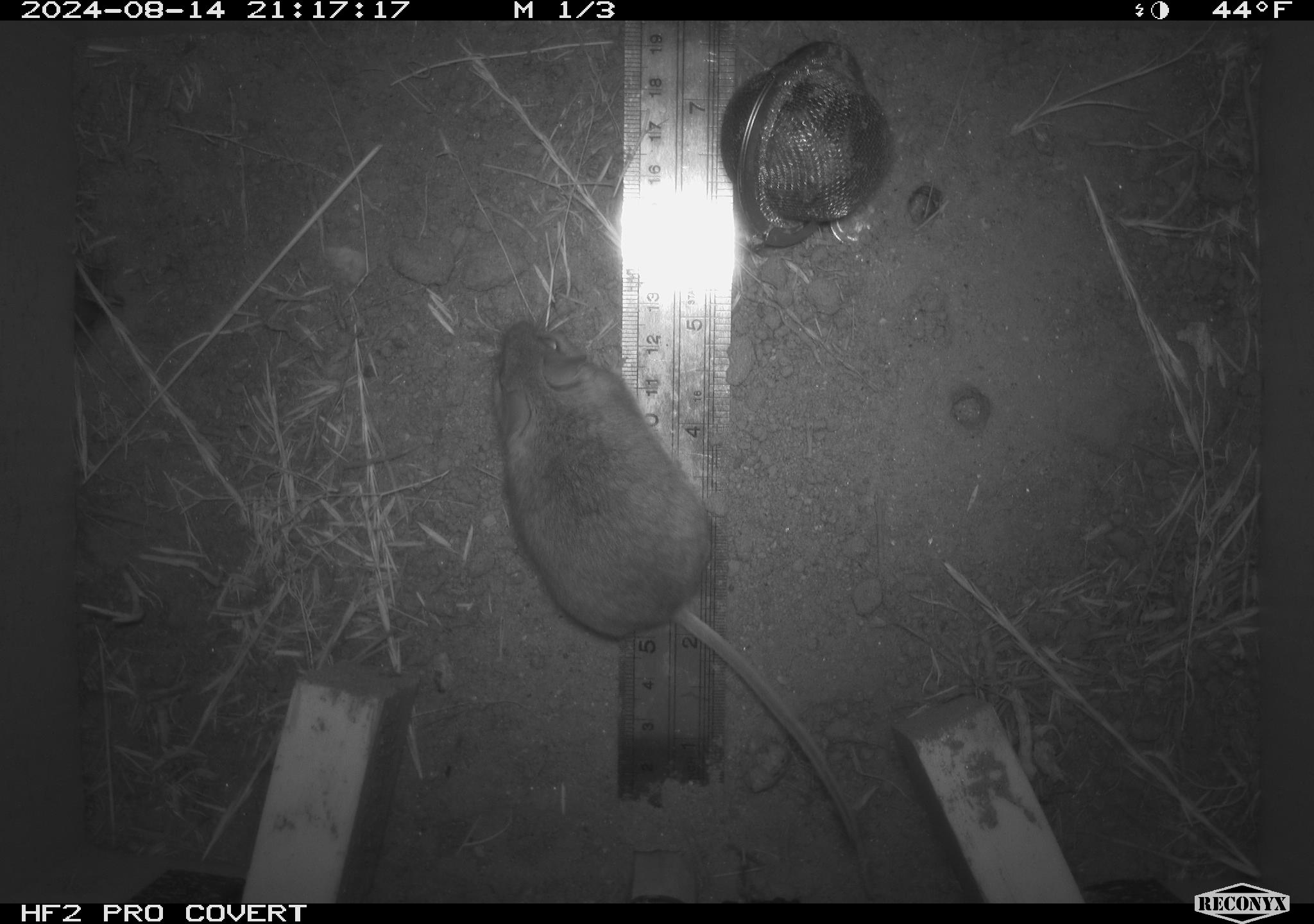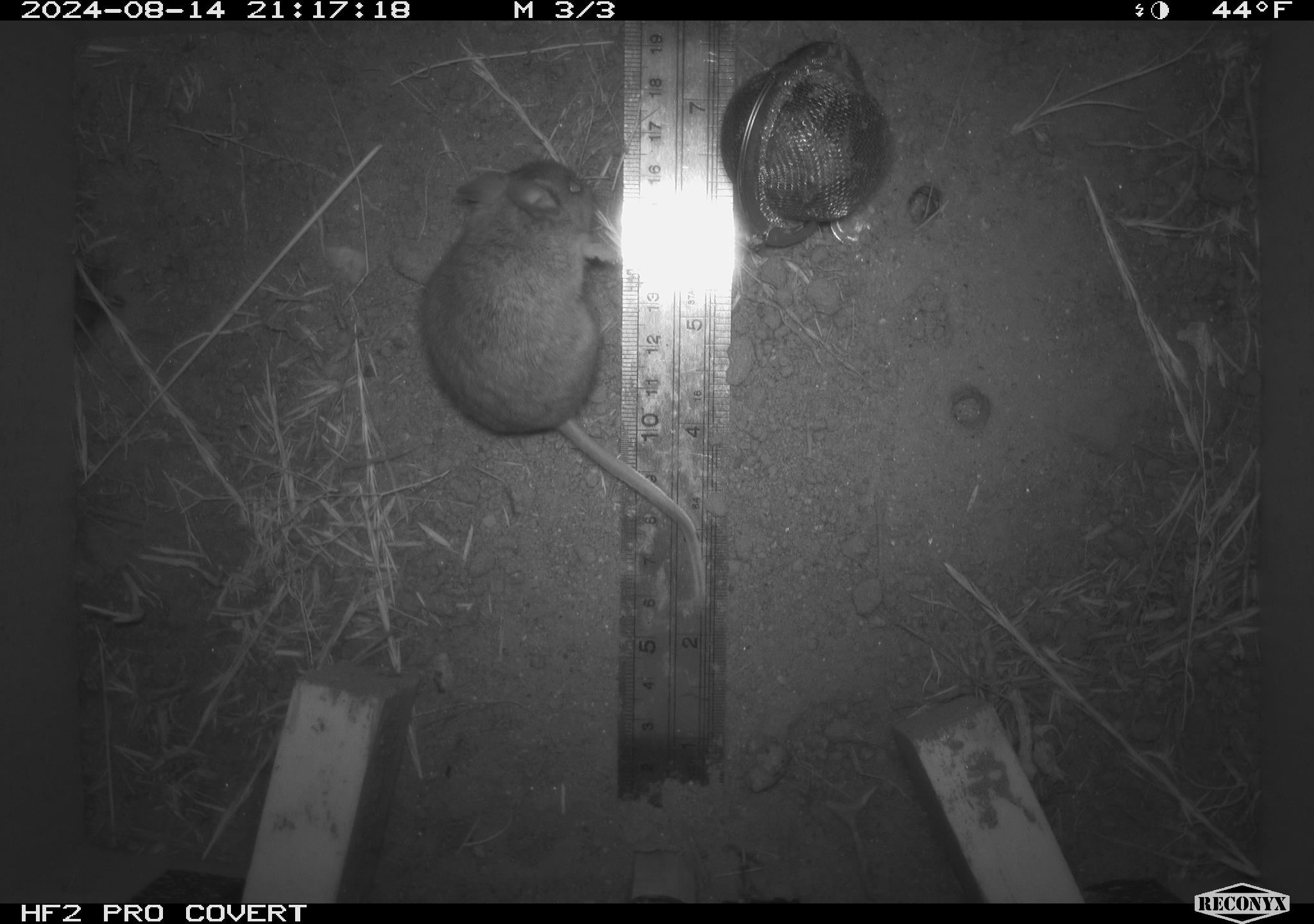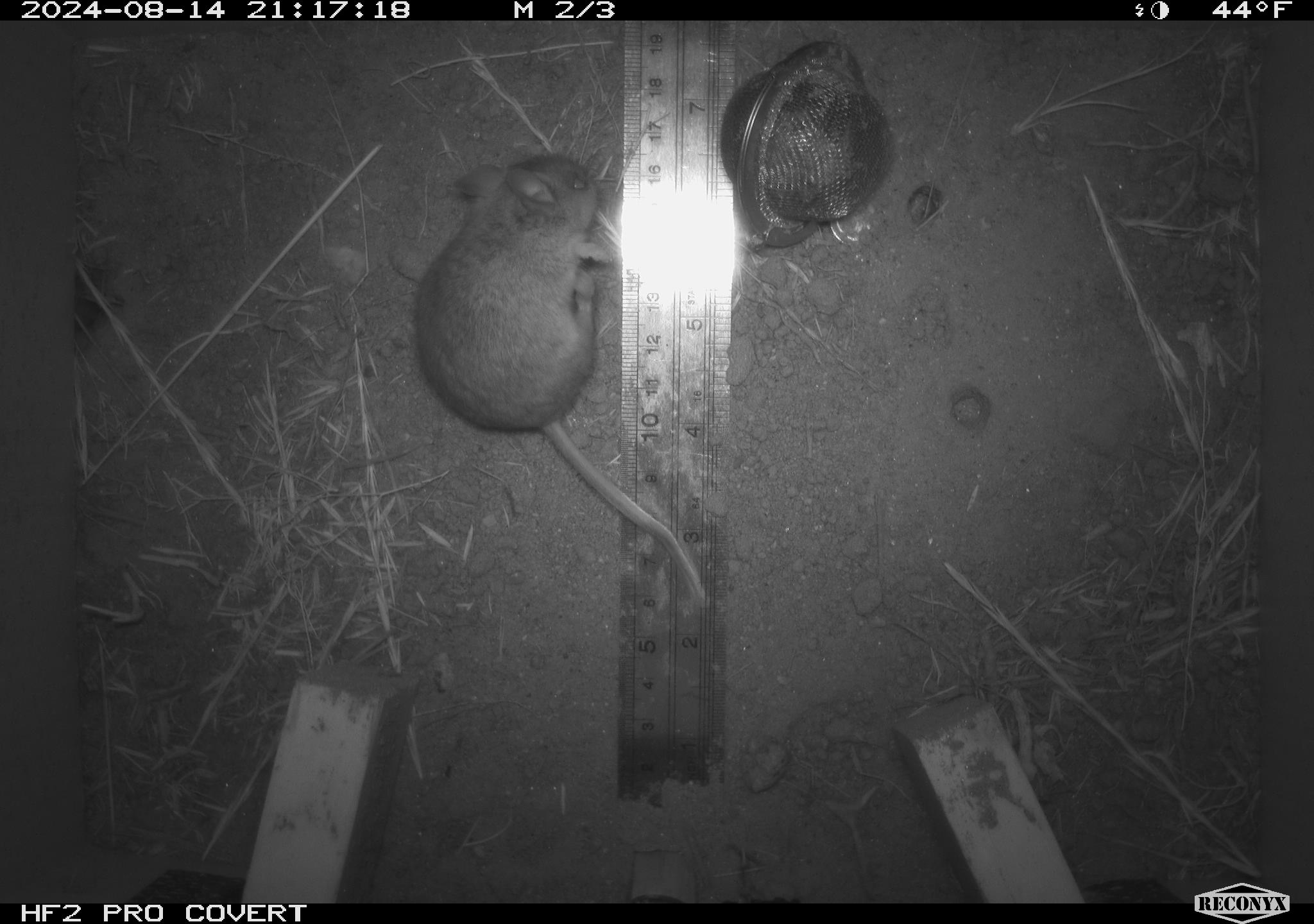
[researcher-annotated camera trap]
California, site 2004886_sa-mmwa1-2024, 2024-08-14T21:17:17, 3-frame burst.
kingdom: Animalia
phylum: Chordata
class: Mammalia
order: Rodentia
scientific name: Rodentia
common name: mouse species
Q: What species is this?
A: Mouse species (Rodentia).